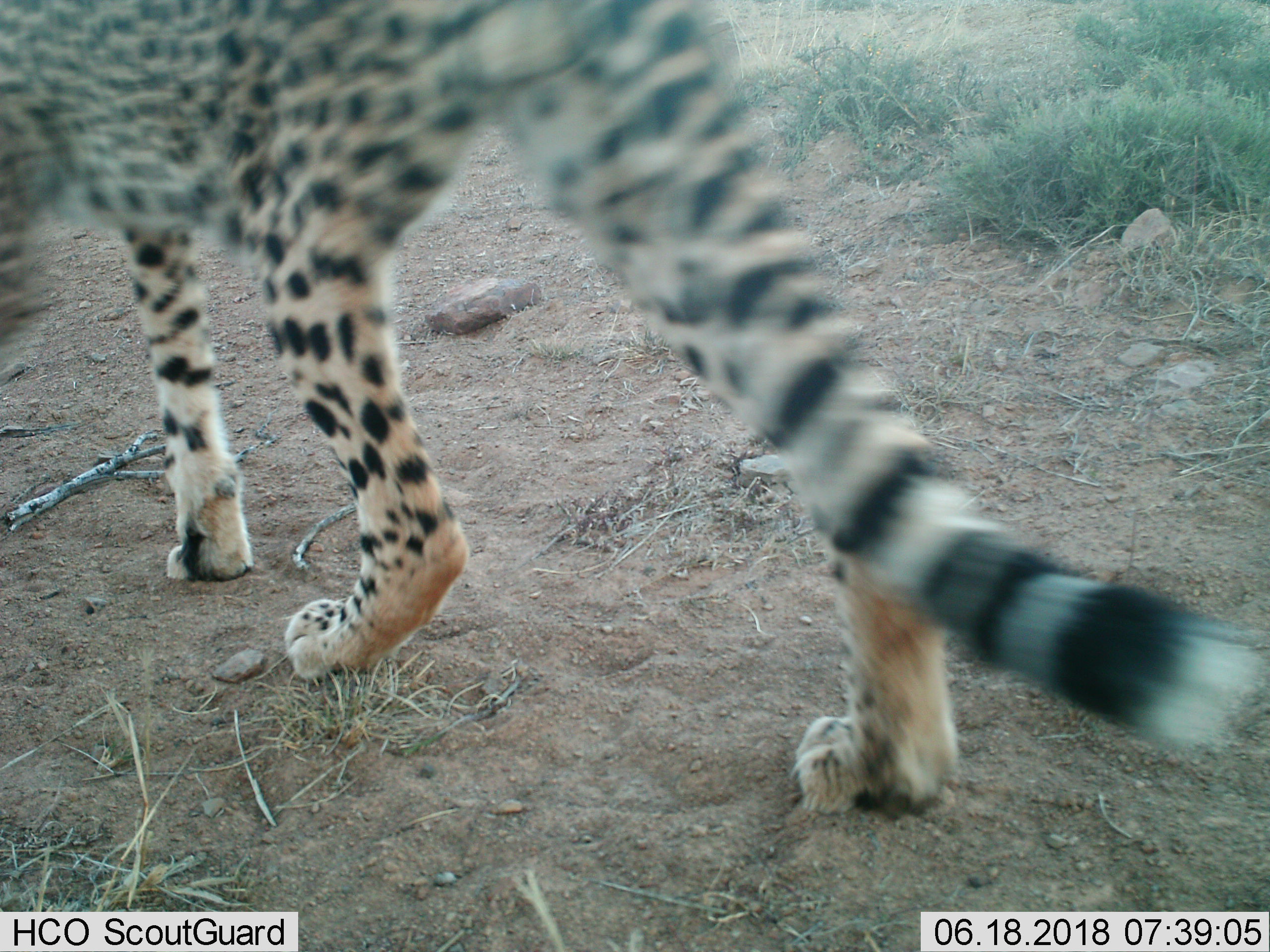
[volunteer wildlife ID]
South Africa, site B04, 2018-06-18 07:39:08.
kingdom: Animalia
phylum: Chordata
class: Mammalia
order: Carnivora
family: Felidae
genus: Acinonyx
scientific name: Acinonyx jubatus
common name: cheetah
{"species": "cheetah (Acinonyx jubatus)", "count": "1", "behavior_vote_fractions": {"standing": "0%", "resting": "0%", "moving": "100%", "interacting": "0%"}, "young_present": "0%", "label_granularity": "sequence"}